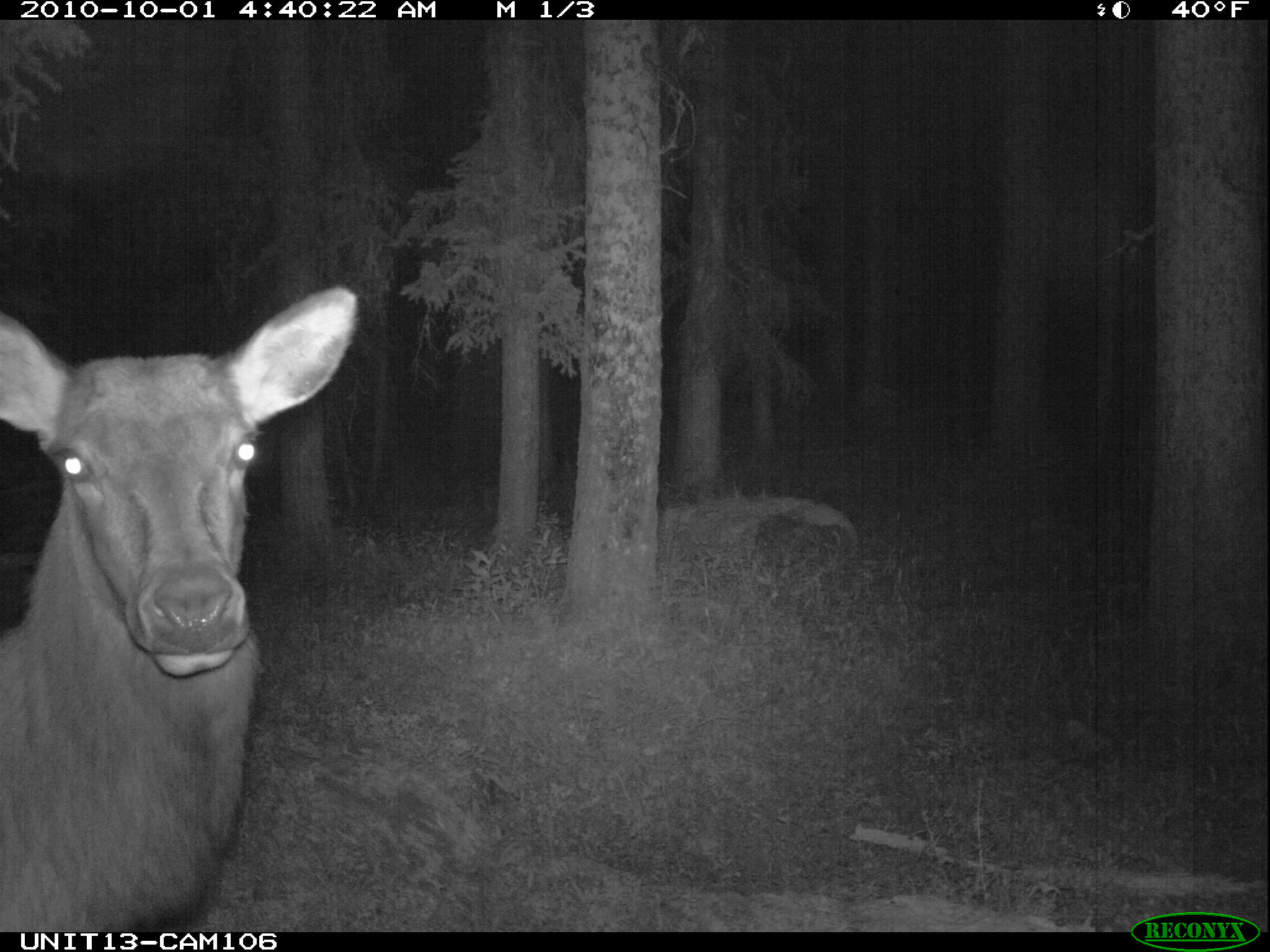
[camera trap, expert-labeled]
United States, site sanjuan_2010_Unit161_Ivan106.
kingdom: Animalia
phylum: Chordata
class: Mammalia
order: Artiodactyla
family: Cervidae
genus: Cervus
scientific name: Cervus elaphus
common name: red deer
Cervus elaphus (red deer).